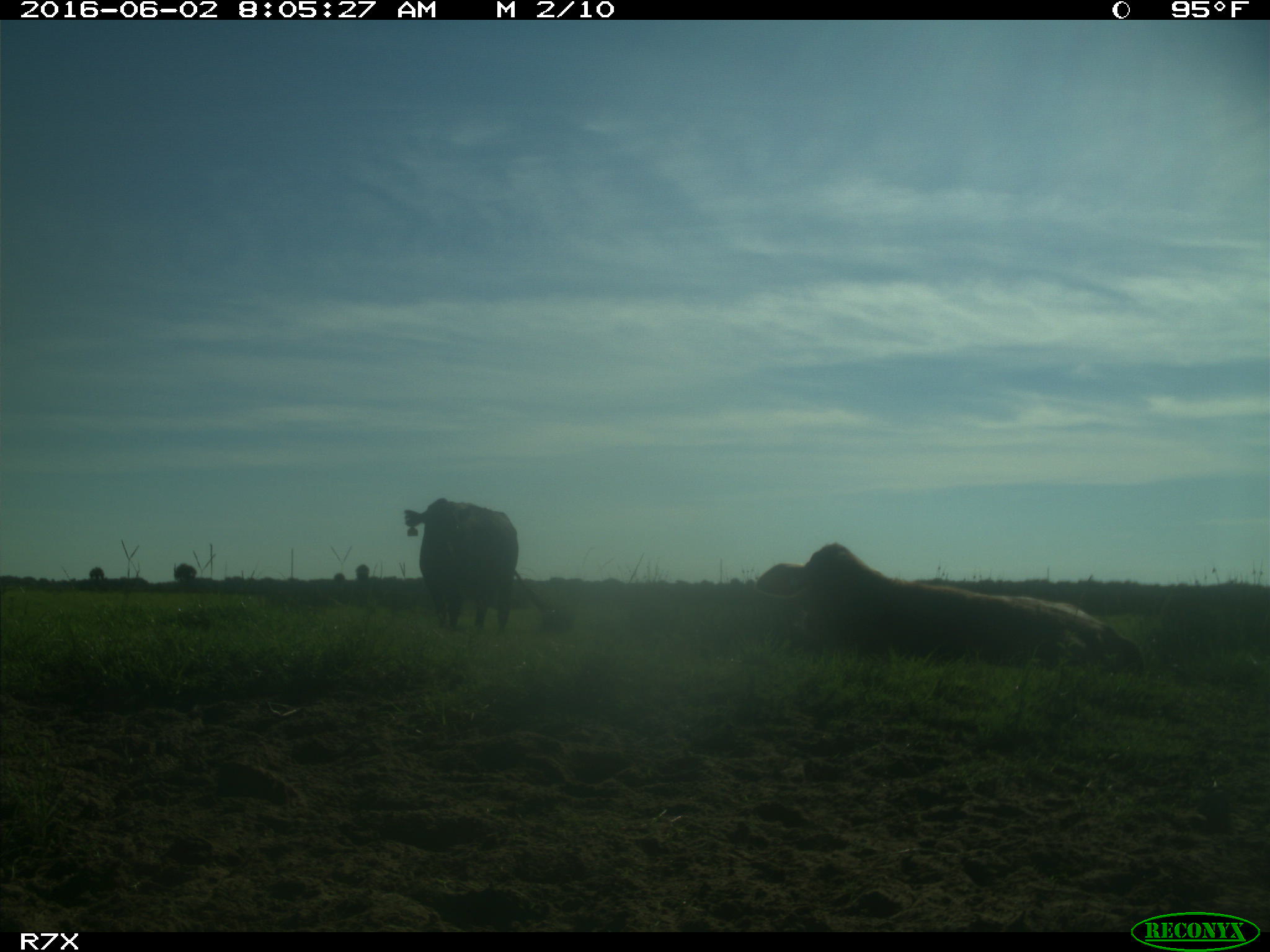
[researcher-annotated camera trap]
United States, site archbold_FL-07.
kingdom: Animalia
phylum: Chordata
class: Mammalia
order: Artiodactyla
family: Bovidae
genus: Bos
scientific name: Bos taurus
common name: domestic cow